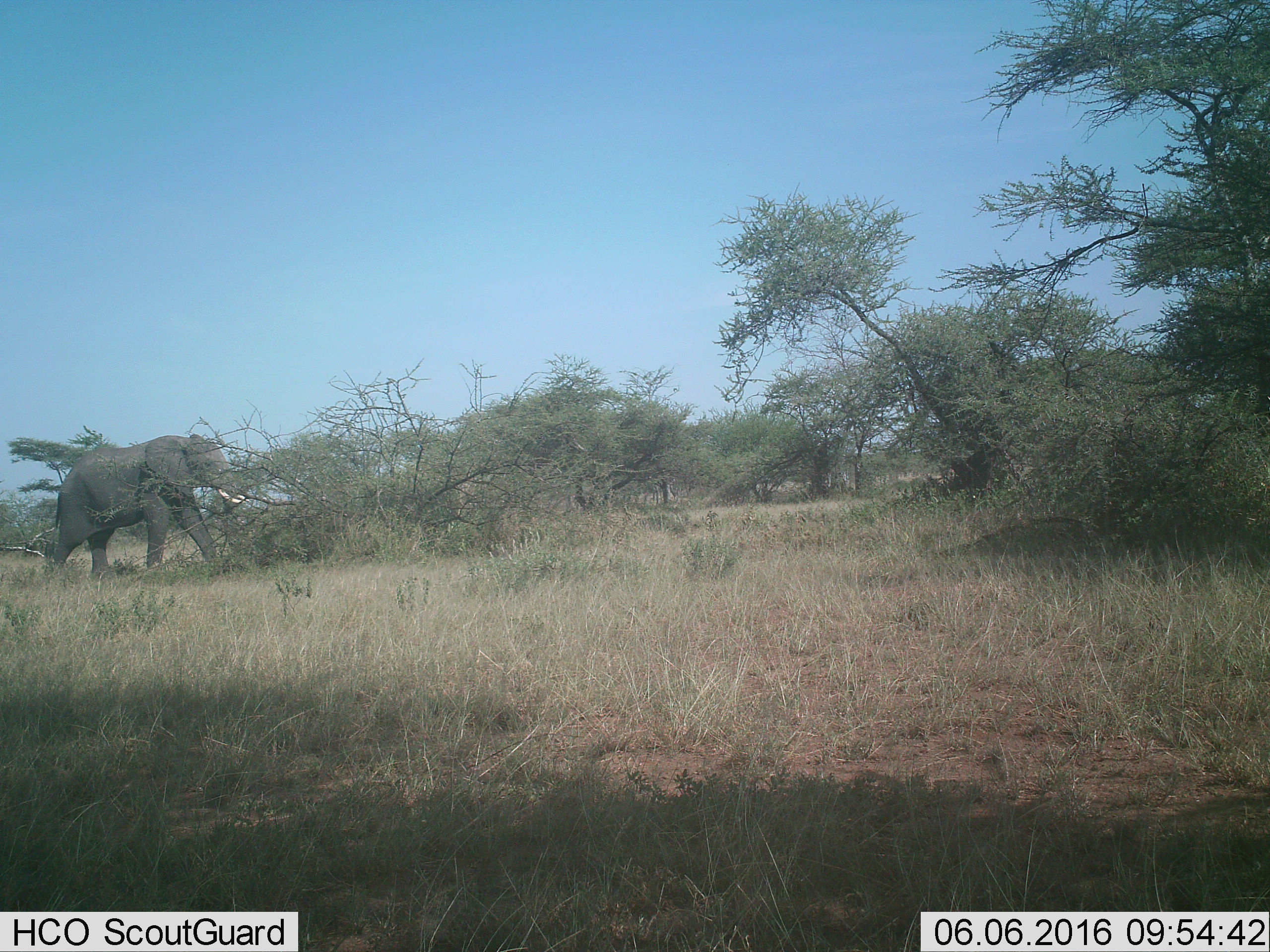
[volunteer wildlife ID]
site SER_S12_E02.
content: unidentified animal